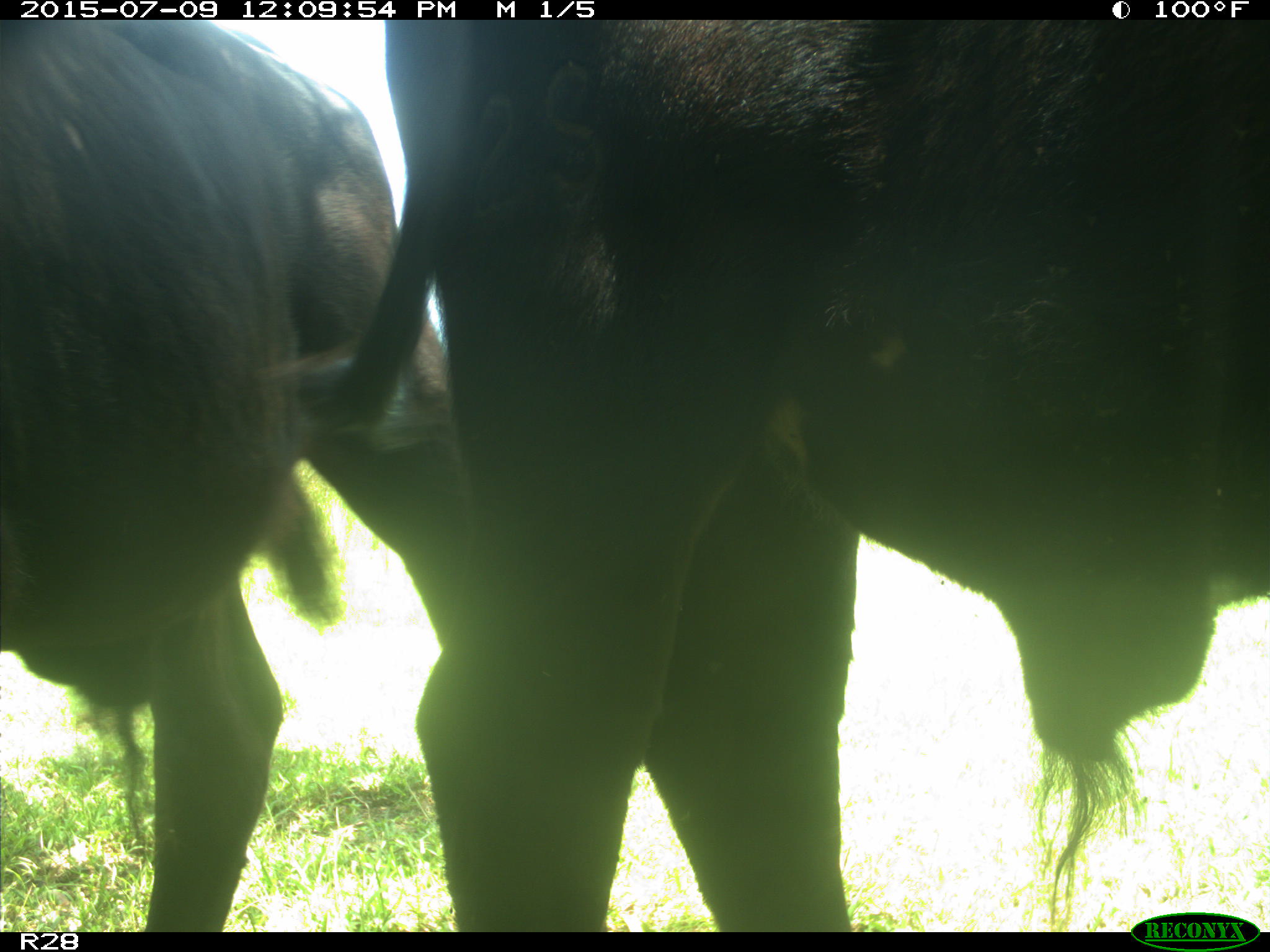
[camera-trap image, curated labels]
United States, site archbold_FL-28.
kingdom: Animalia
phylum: Chordata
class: Mammalia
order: Artiodactyla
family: Bovidae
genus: Bos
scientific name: Bos taurus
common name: domestic cow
Bos taurus (domestic cow).